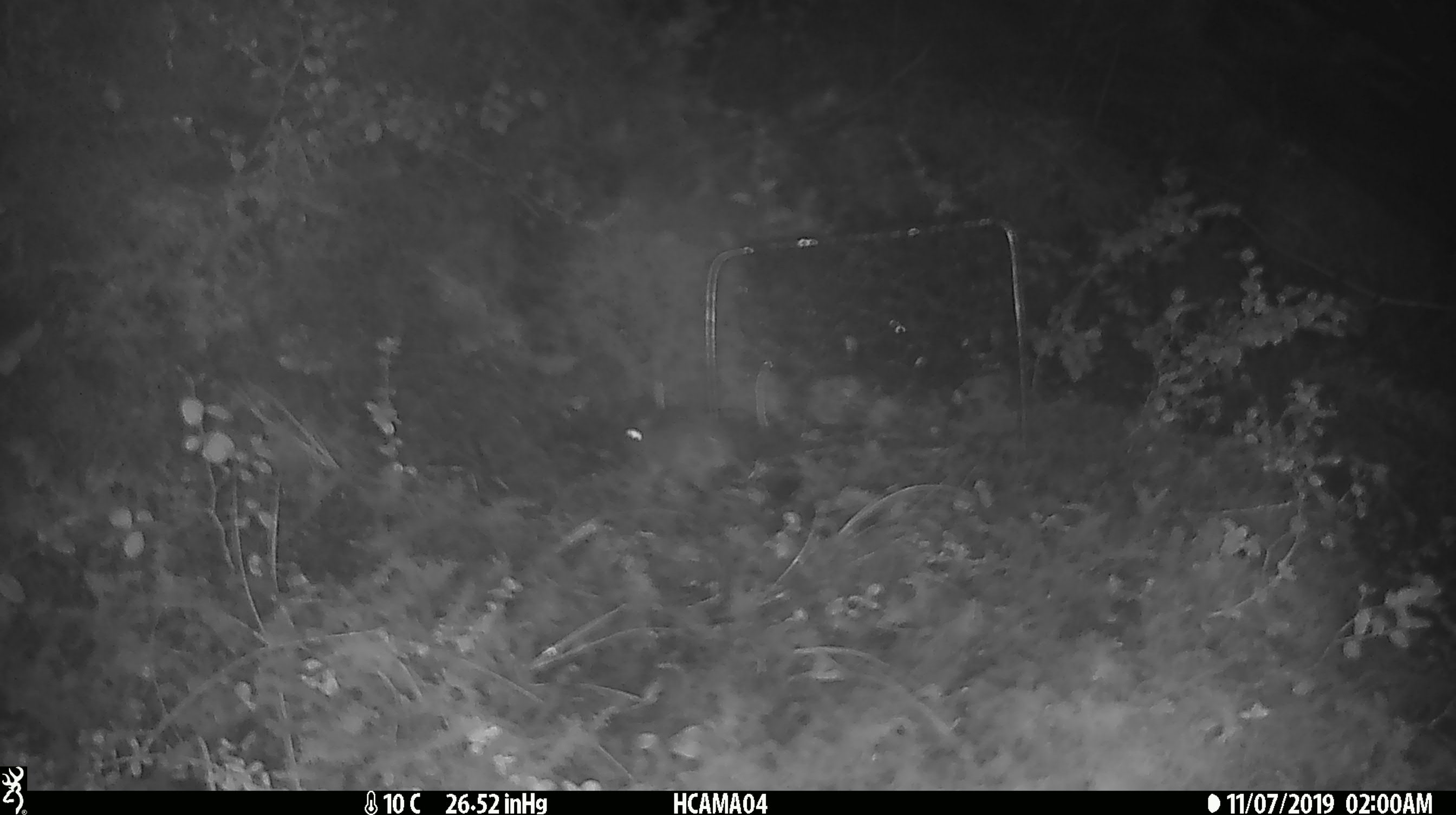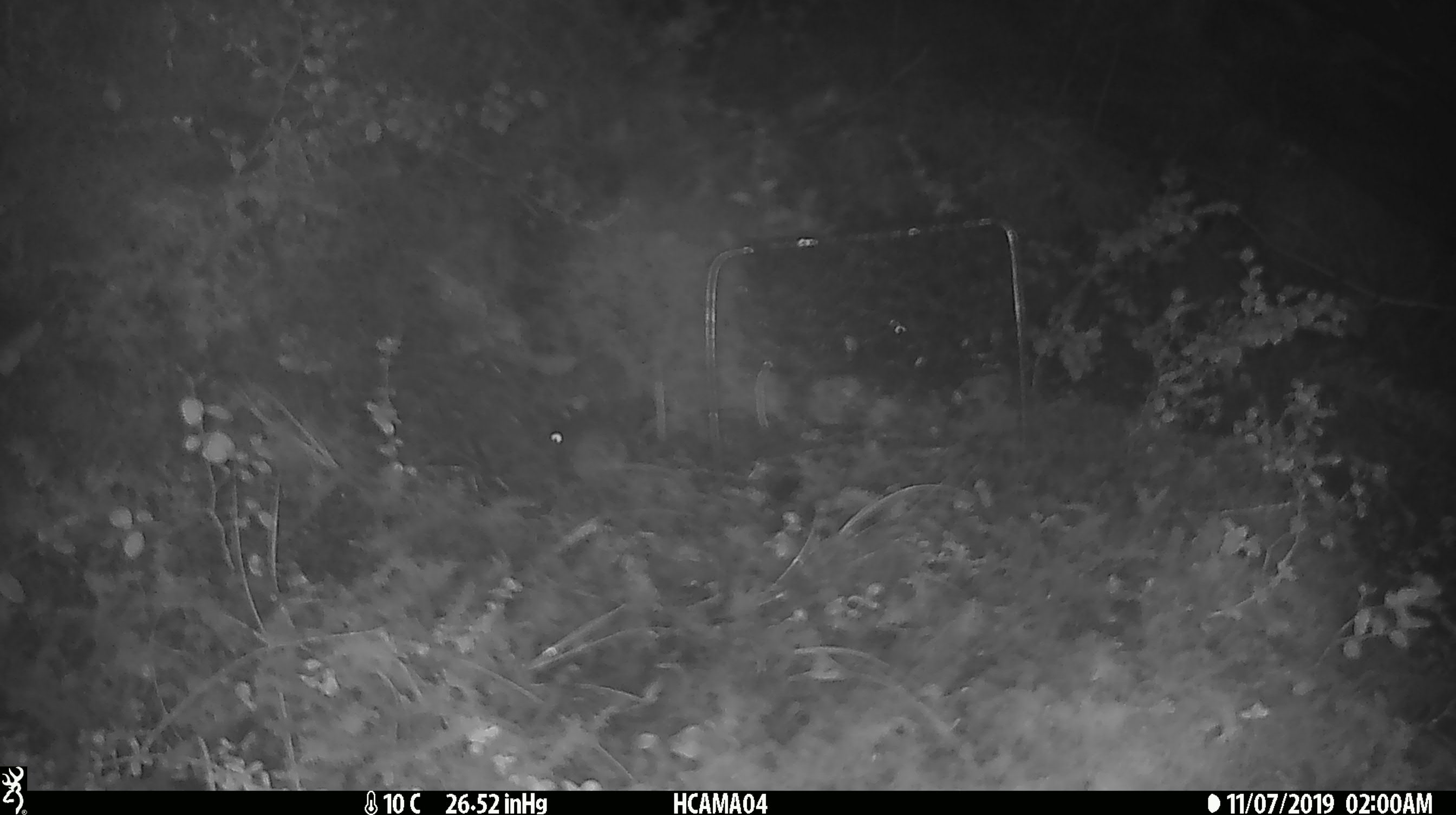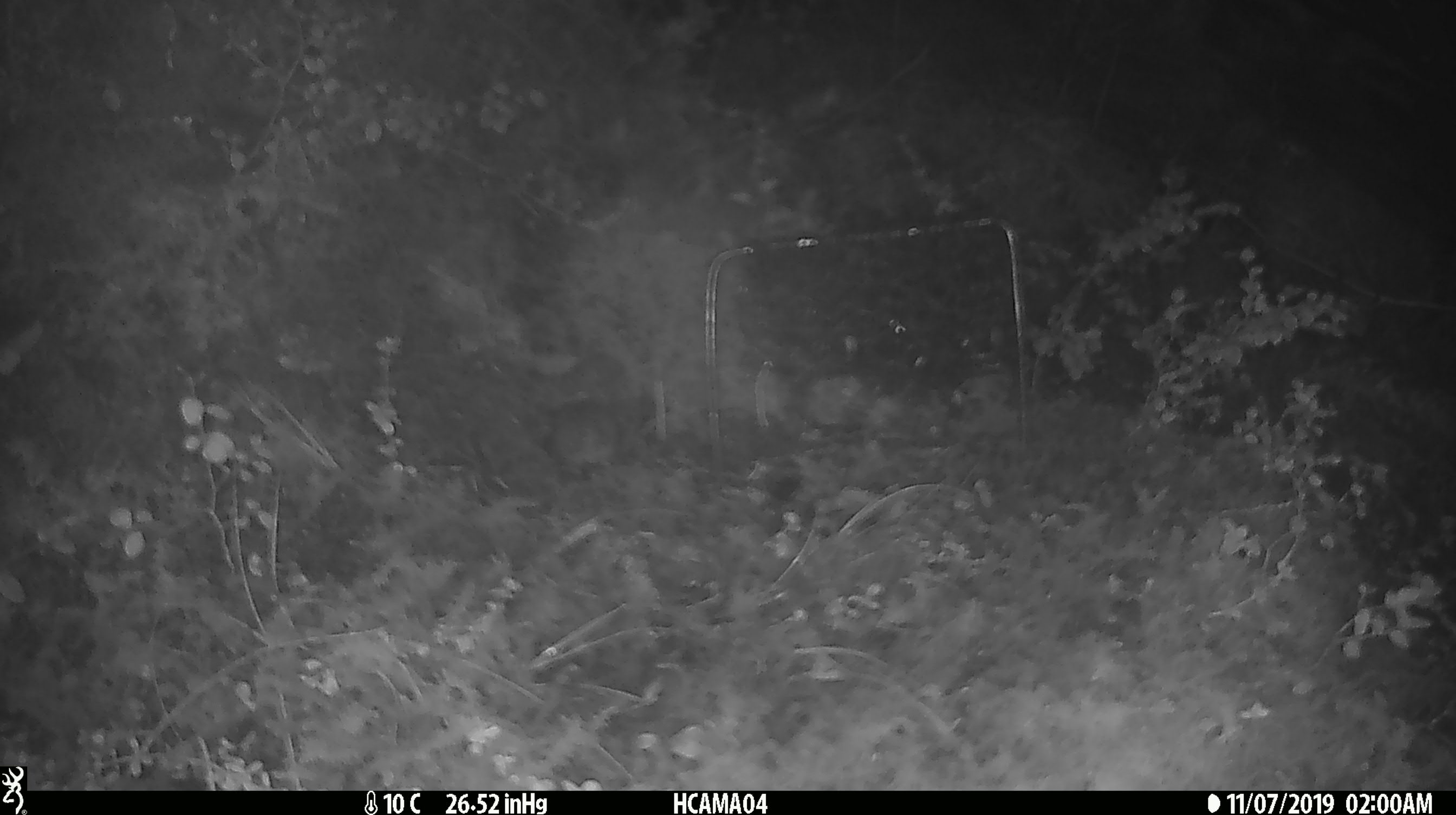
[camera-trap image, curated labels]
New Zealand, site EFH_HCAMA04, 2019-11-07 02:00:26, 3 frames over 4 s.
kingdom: Animalia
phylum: Chordata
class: Mammalia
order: Rodentia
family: Muridae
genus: Mus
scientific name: Mus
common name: mouse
Mouse (Mus).